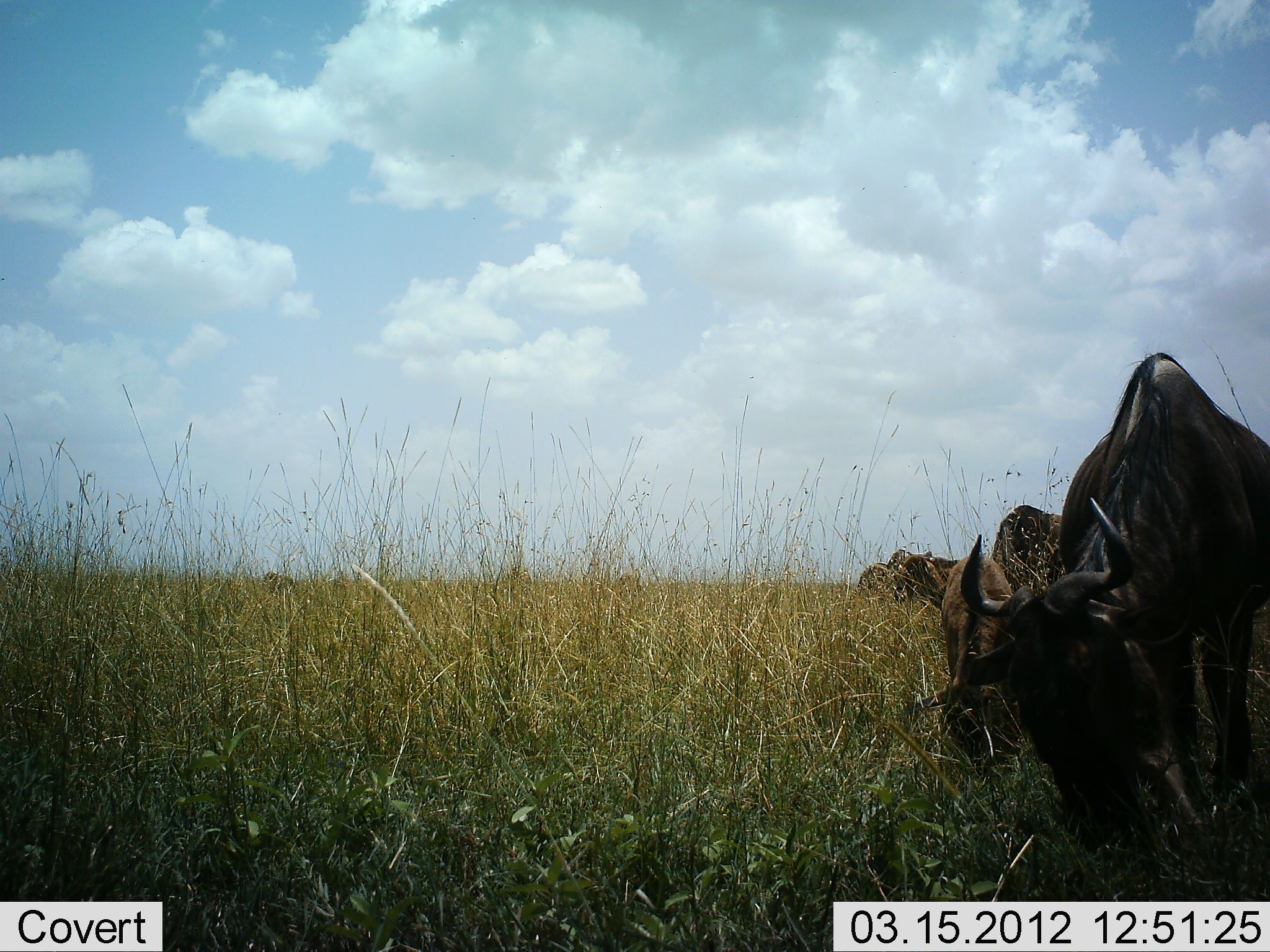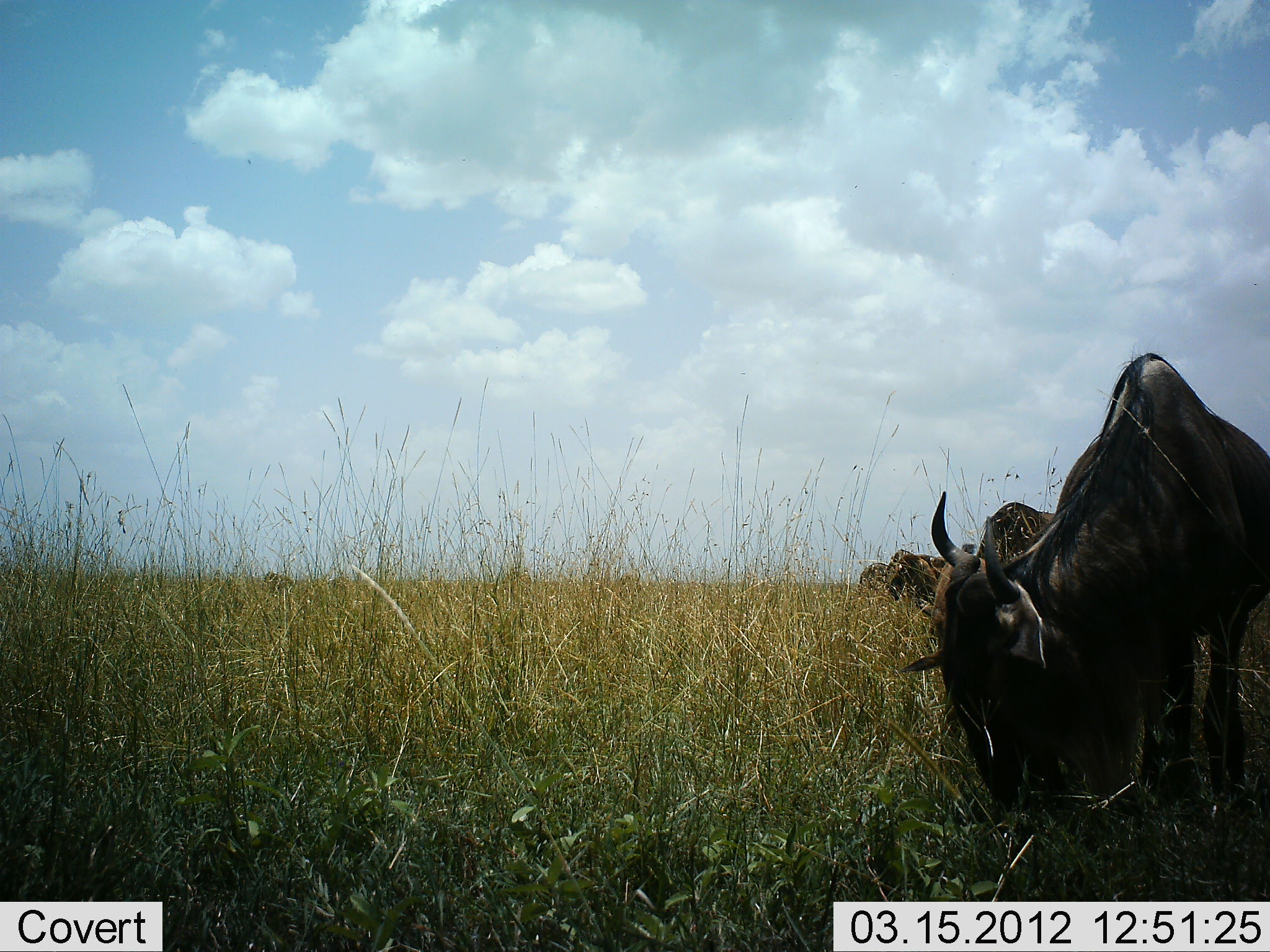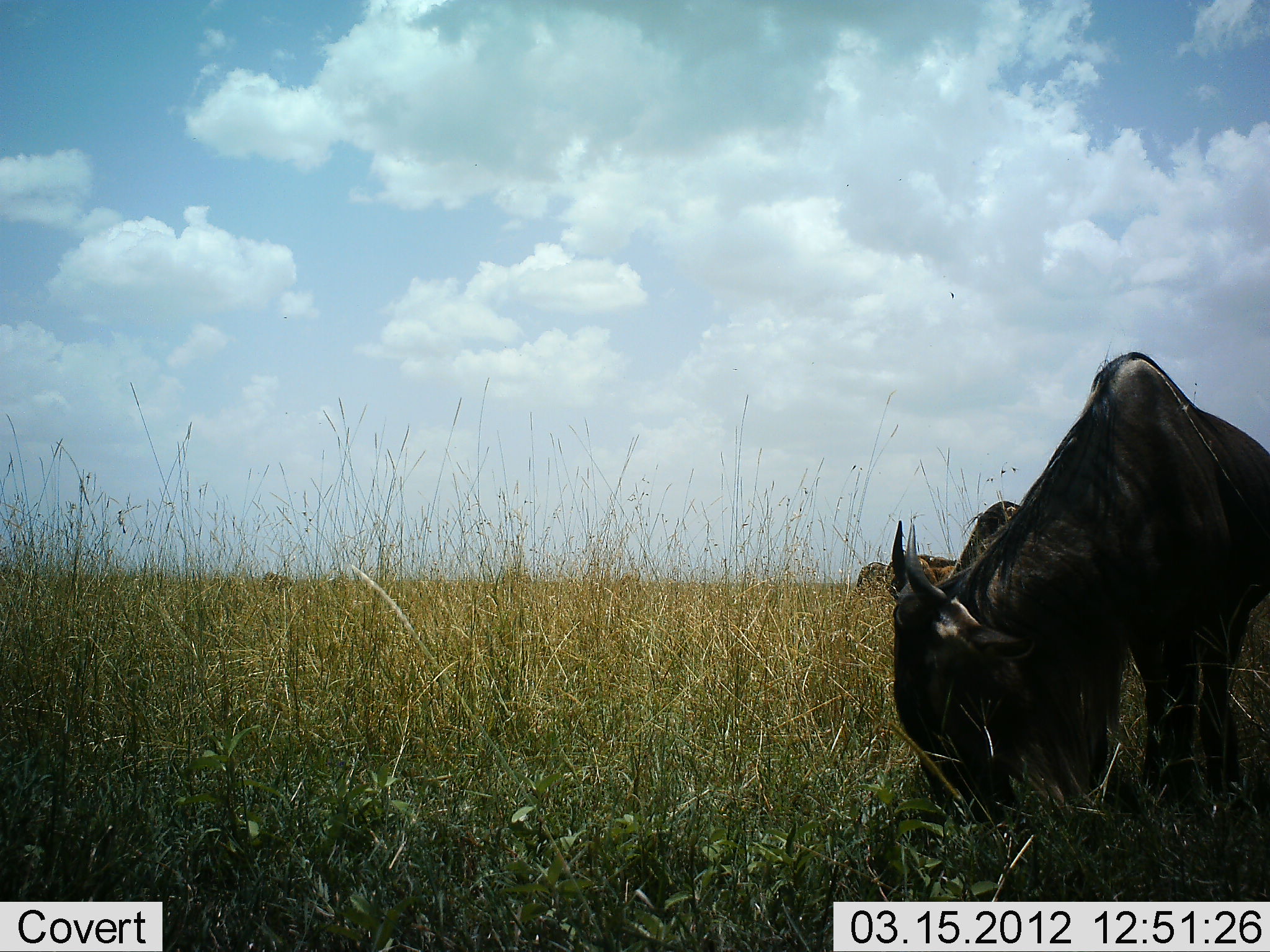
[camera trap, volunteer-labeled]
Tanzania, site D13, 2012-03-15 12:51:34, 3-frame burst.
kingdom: Animalia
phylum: Chordata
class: Mammalia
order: Artiodactyla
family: Bovidae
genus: Connochaetes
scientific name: Connochaetes taurinus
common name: blue wildebeest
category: wildebeest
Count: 4.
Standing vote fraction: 19%.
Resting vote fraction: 4%.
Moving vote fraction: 12%.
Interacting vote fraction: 0%.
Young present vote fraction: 23%.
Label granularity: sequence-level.